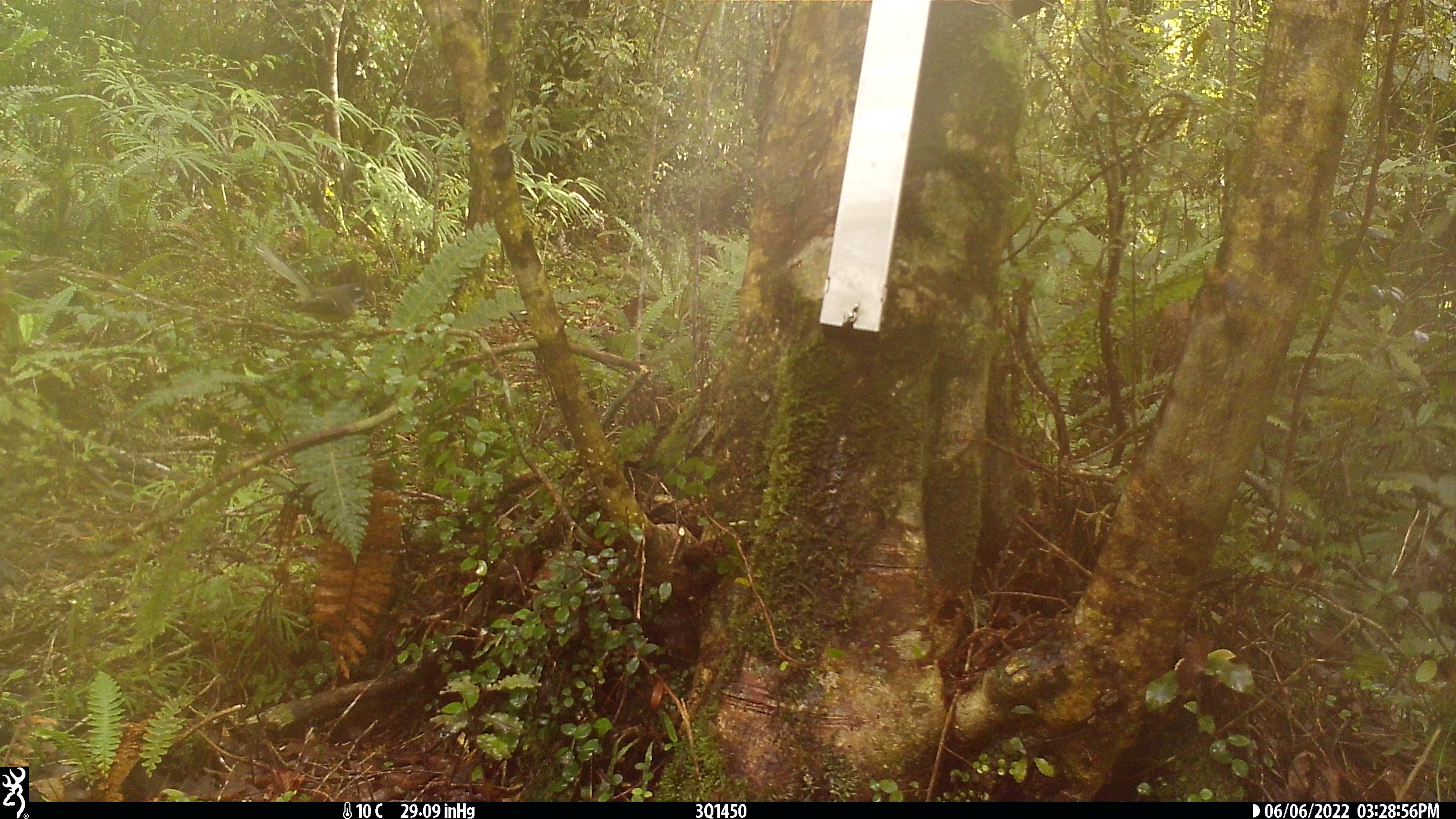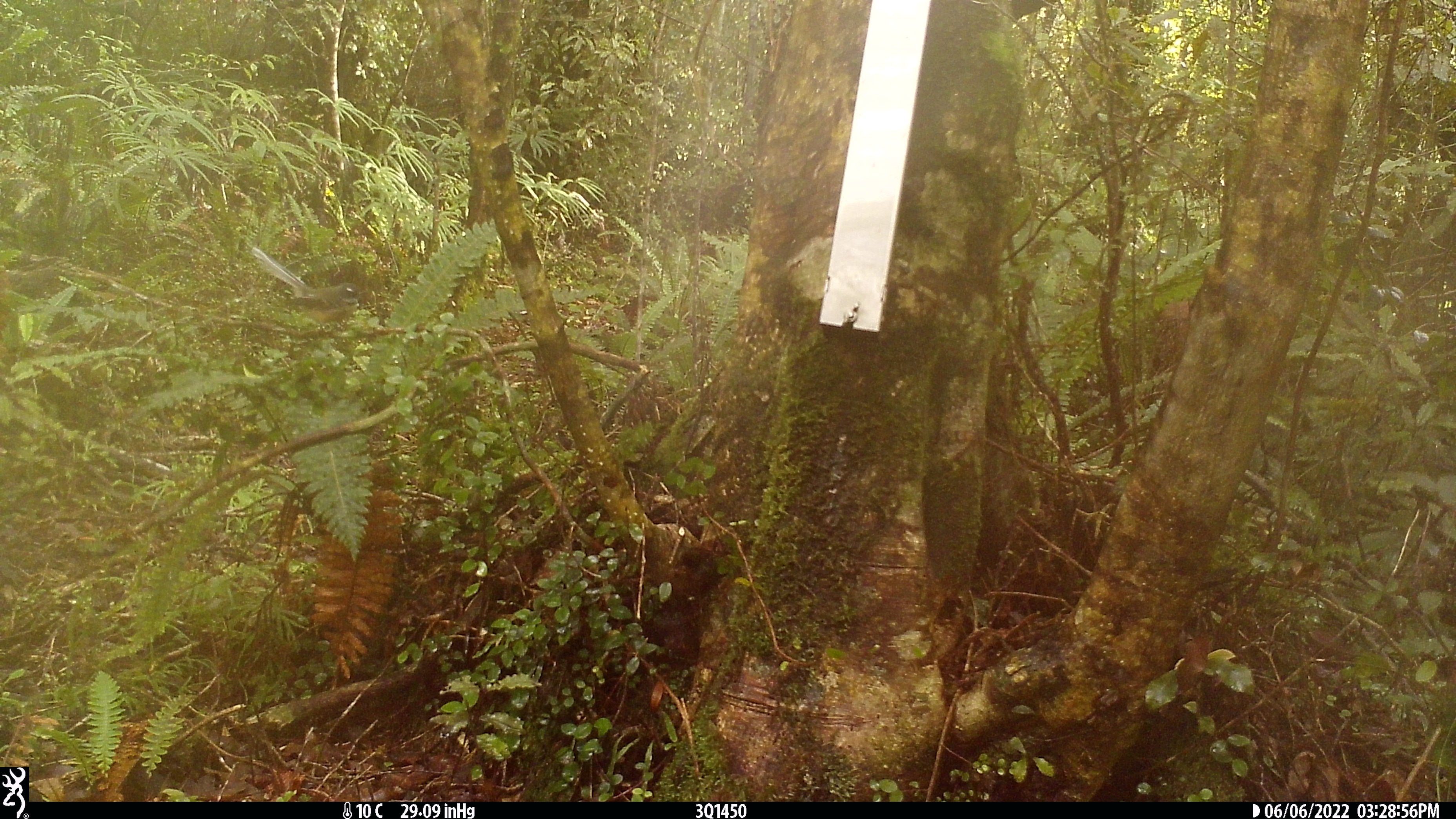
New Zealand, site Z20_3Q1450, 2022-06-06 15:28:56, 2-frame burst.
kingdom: Animalia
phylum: Chordata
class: Aves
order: Passeriformes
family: Rhipiduridae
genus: Rhipidura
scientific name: Rhipidura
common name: fantails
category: fantail